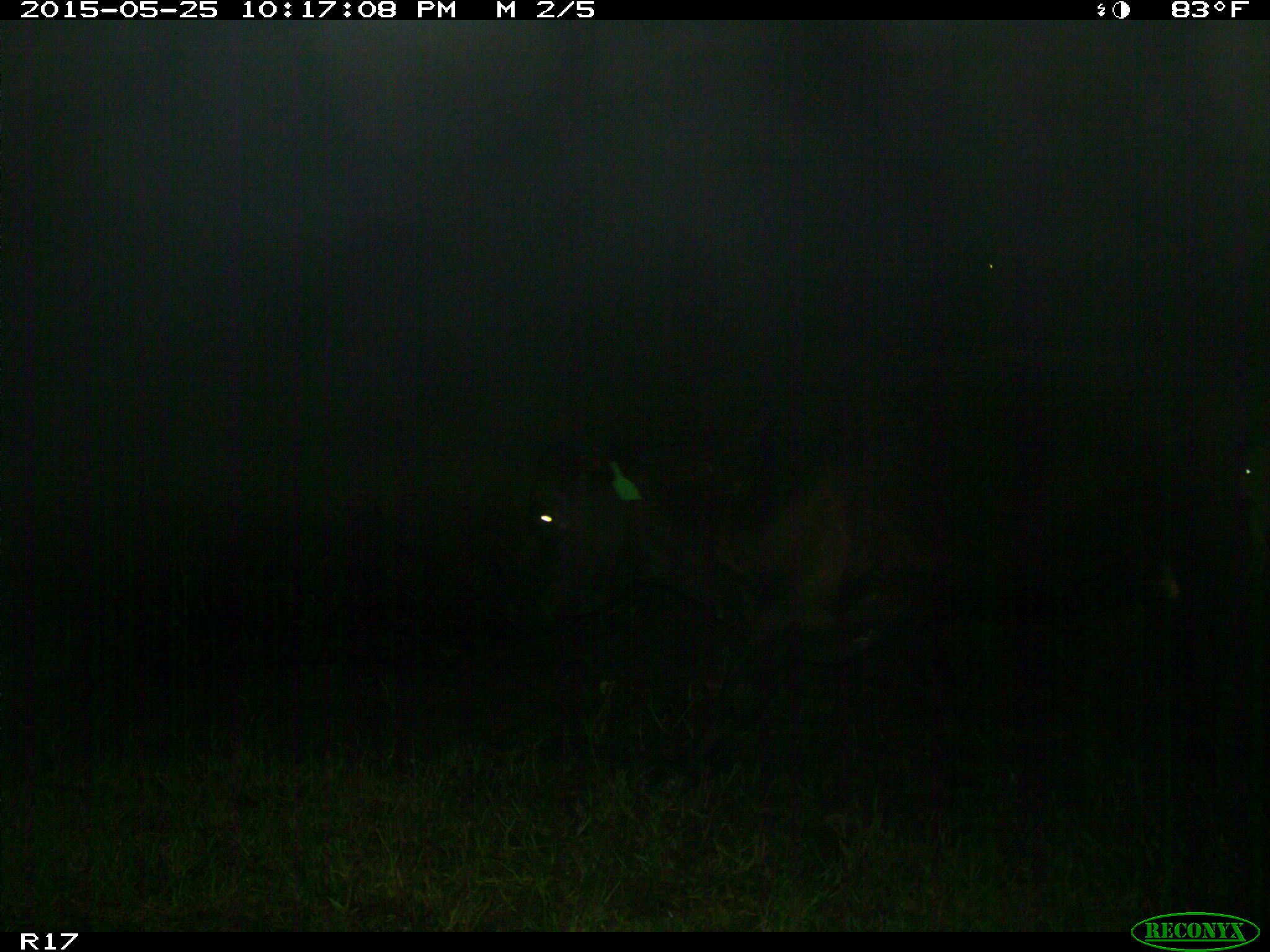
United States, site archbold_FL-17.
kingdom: Animalia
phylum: Chordata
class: Mammalia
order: Artiodactyla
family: Bovidae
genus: Bos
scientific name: Bos taurus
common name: domestic cow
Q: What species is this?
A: Bos taurus (domestic cow).